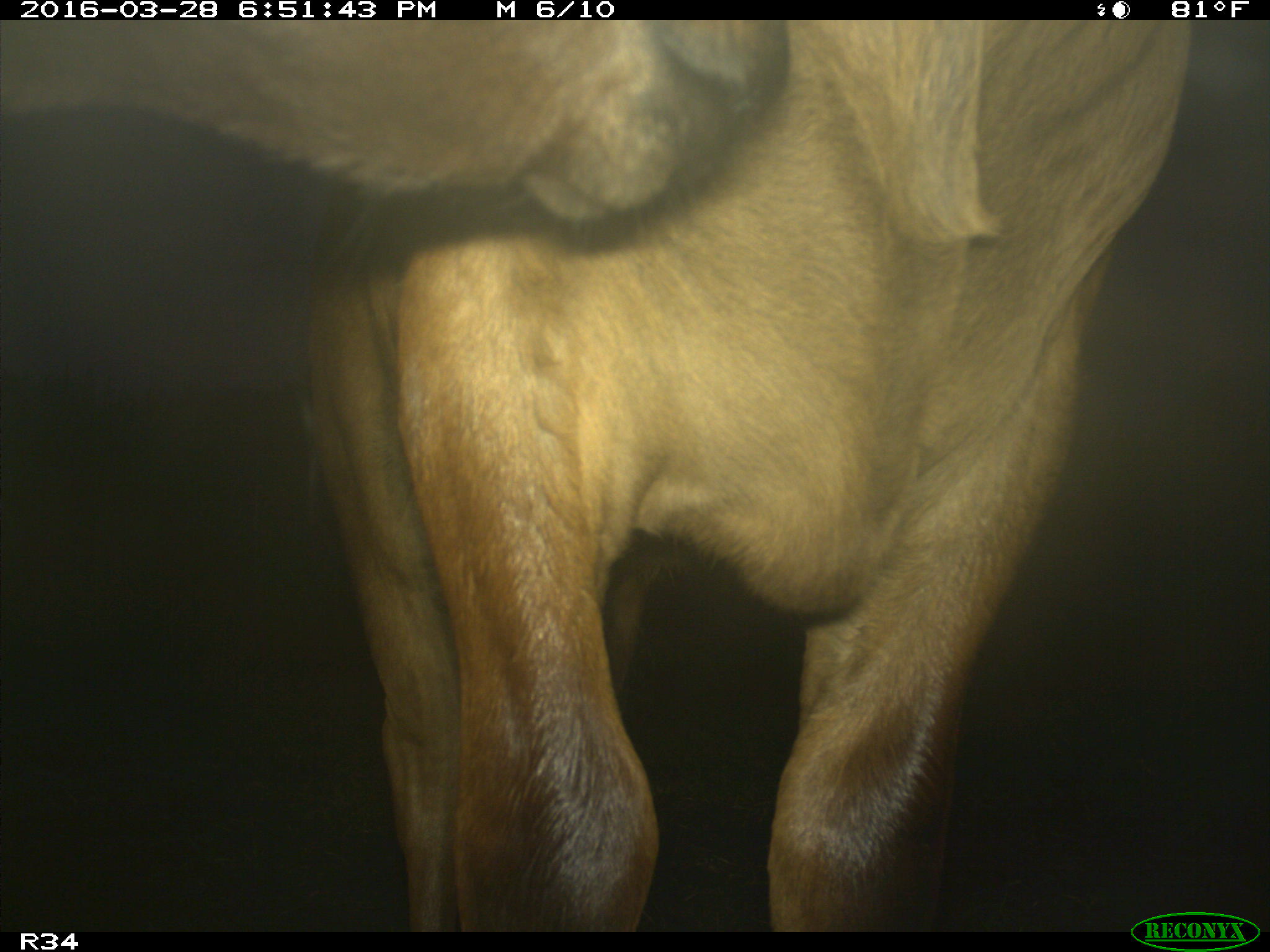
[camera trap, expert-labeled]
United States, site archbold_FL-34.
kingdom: Animalia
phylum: Chordata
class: Mammalia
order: Artiodactyla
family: Bovidae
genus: Bos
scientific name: Bos taurus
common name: domestic cow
Bos taurus (domestic cow).